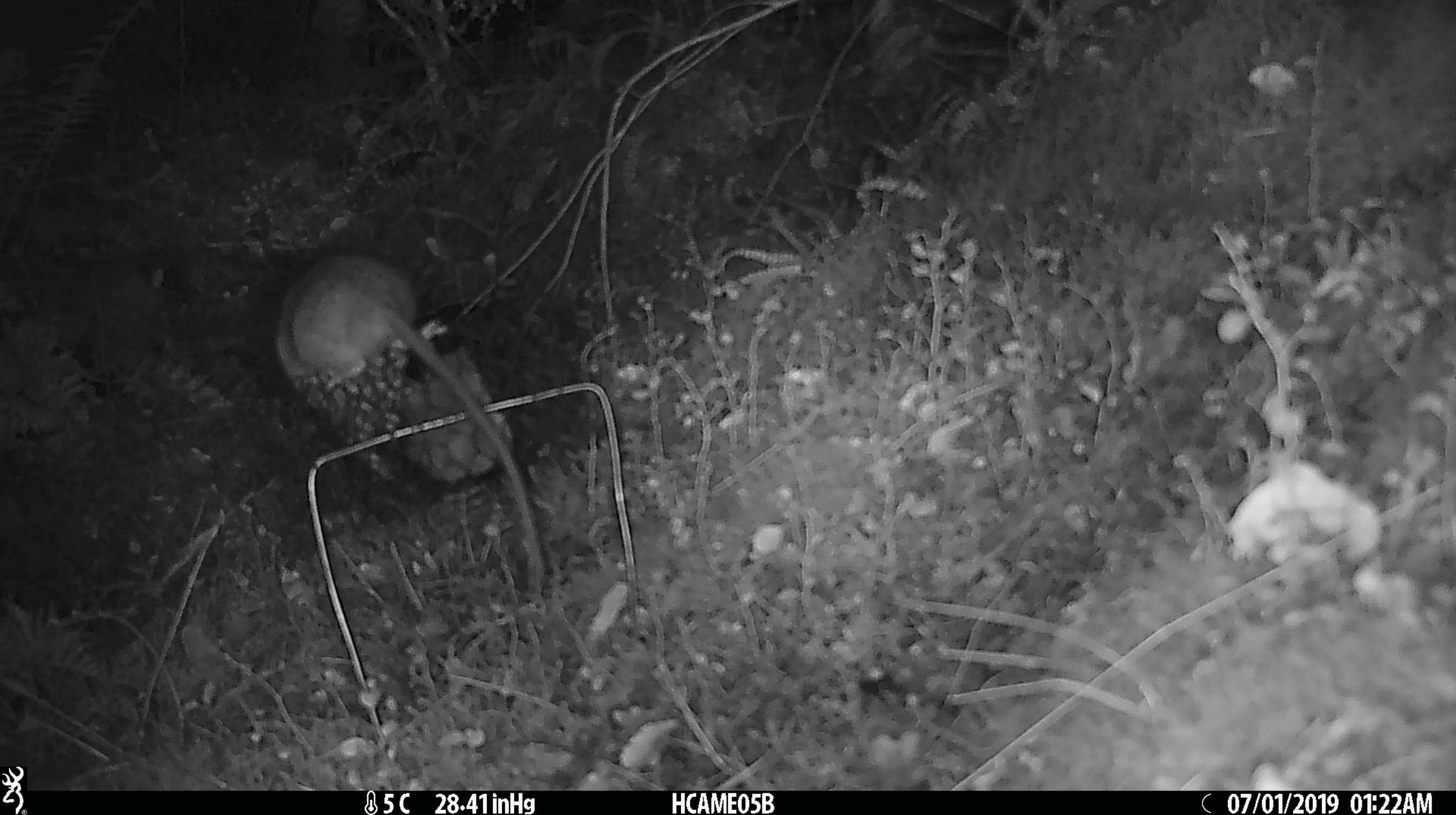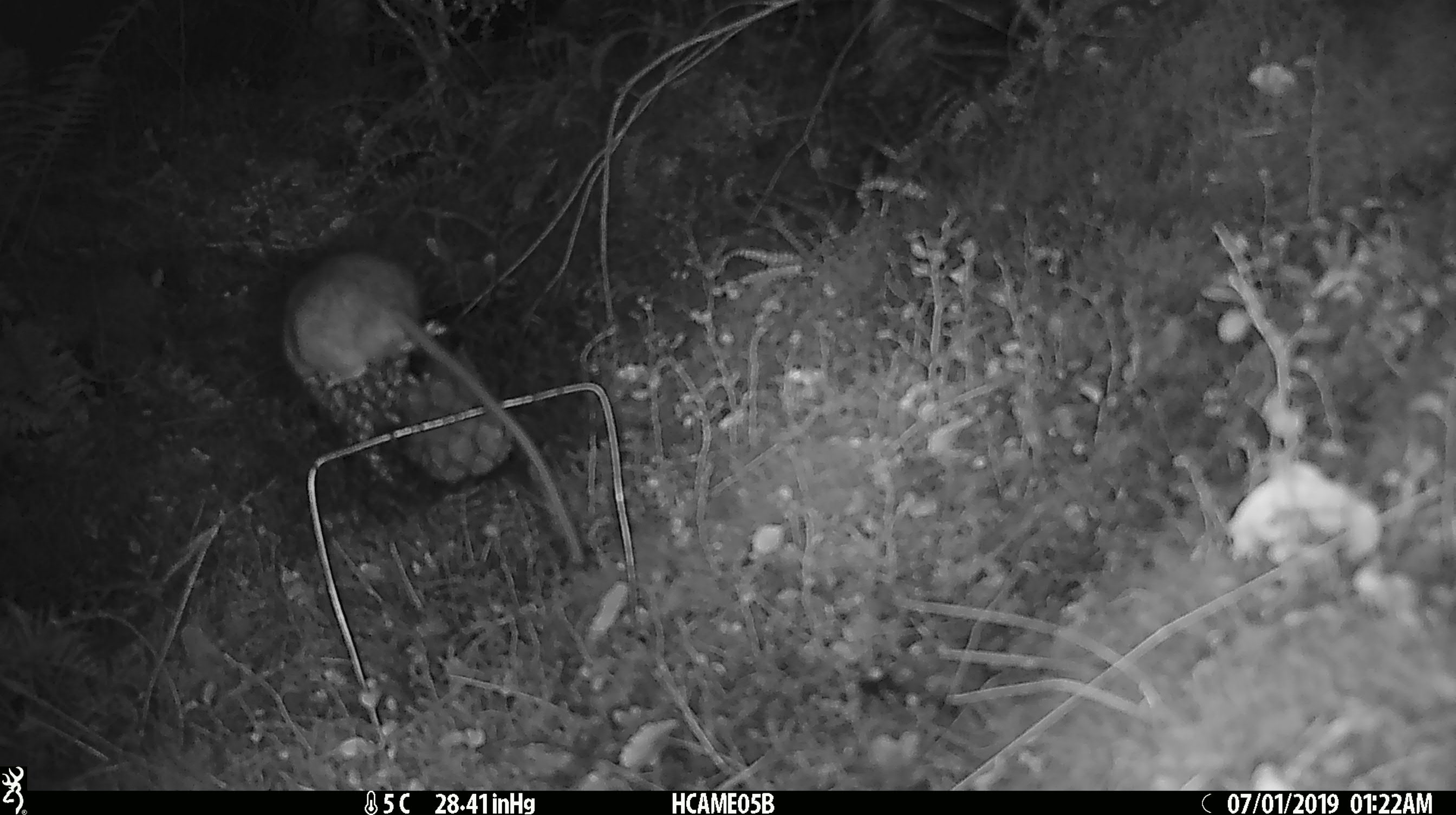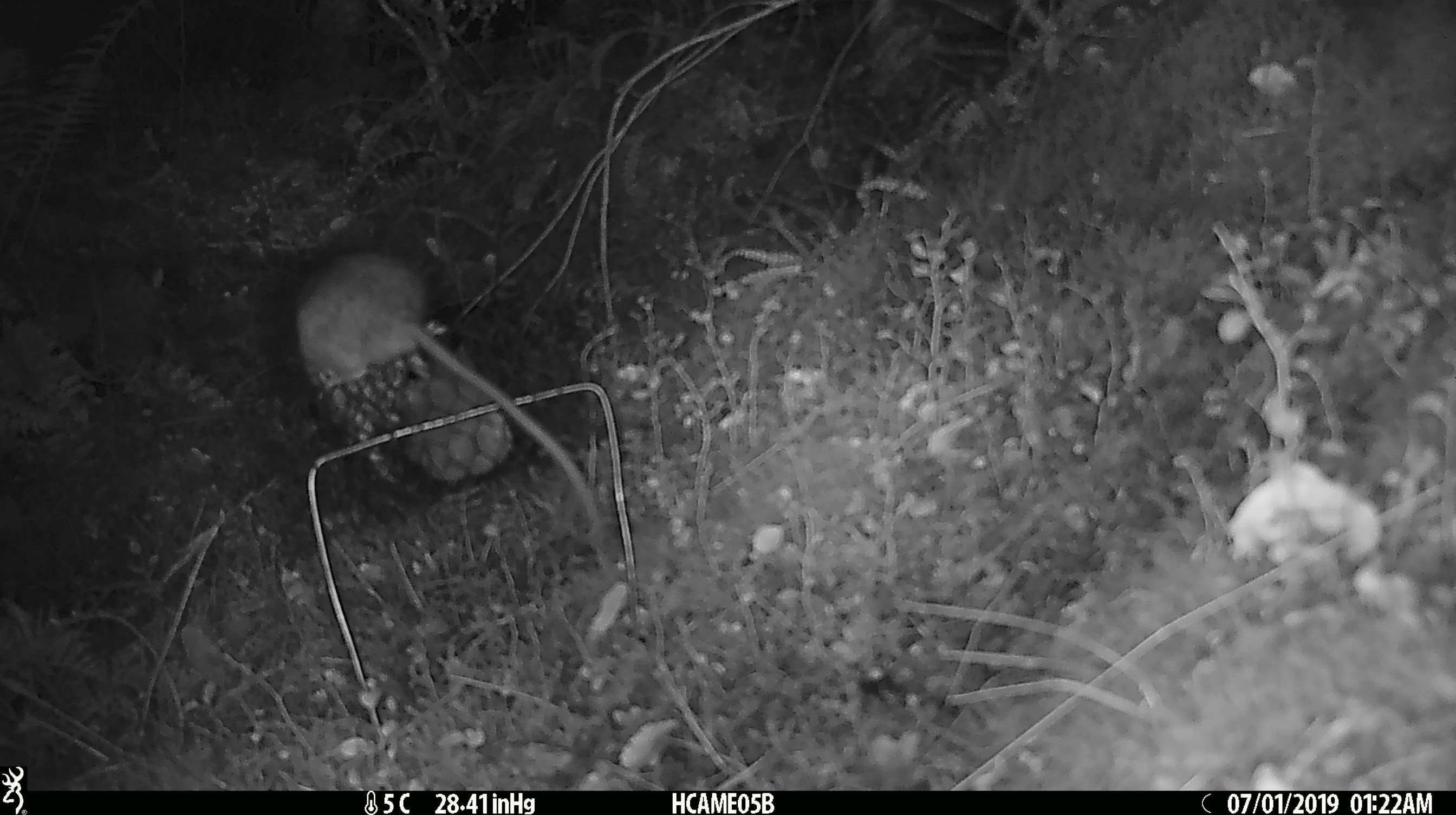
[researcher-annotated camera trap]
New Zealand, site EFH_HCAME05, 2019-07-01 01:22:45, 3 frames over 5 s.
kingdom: Animalia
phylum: Chordata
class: Mammalia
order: Rodentia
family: Muridae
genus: Rattus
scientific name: Rattus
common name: rat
Rat (Rattus).